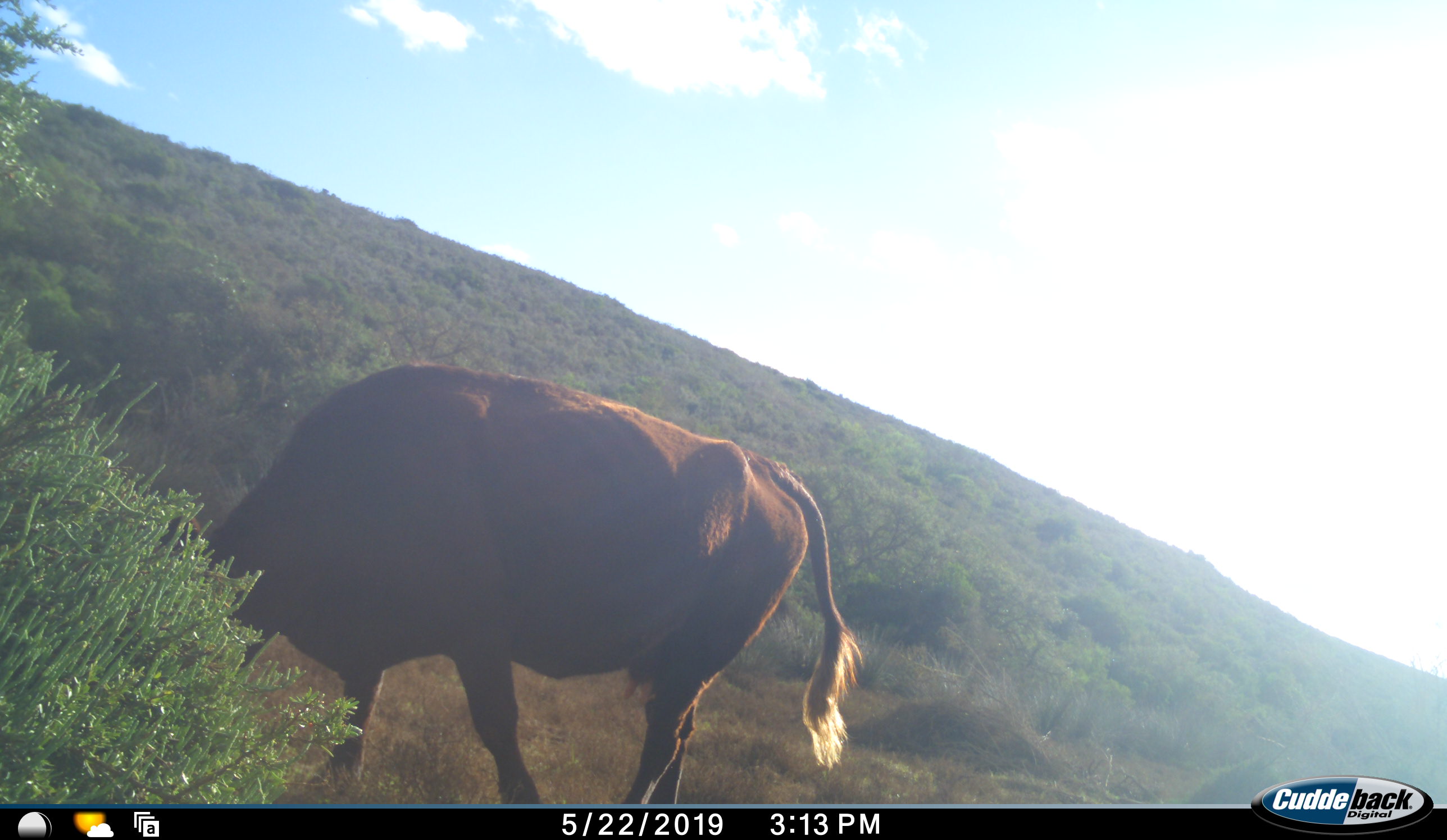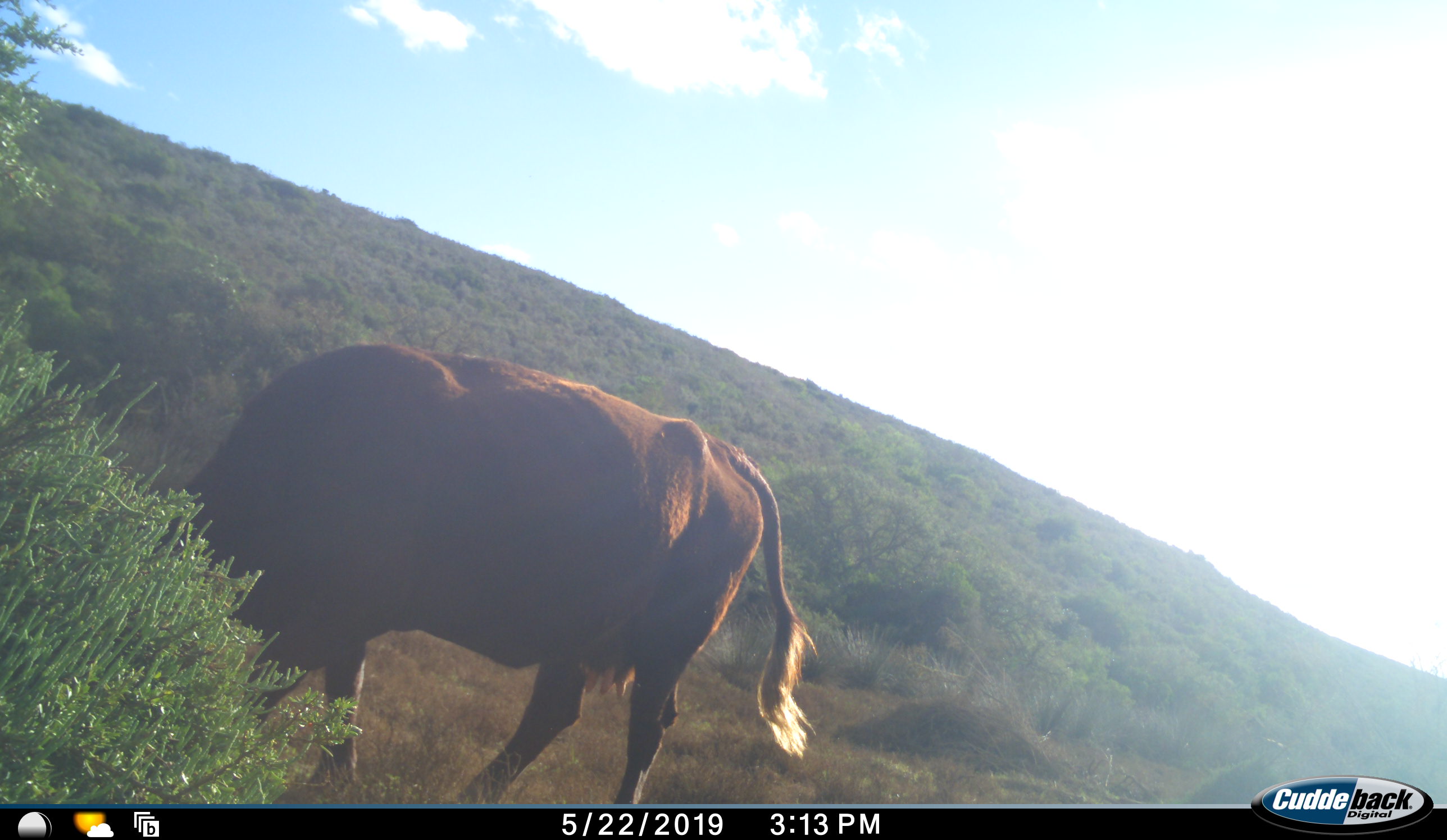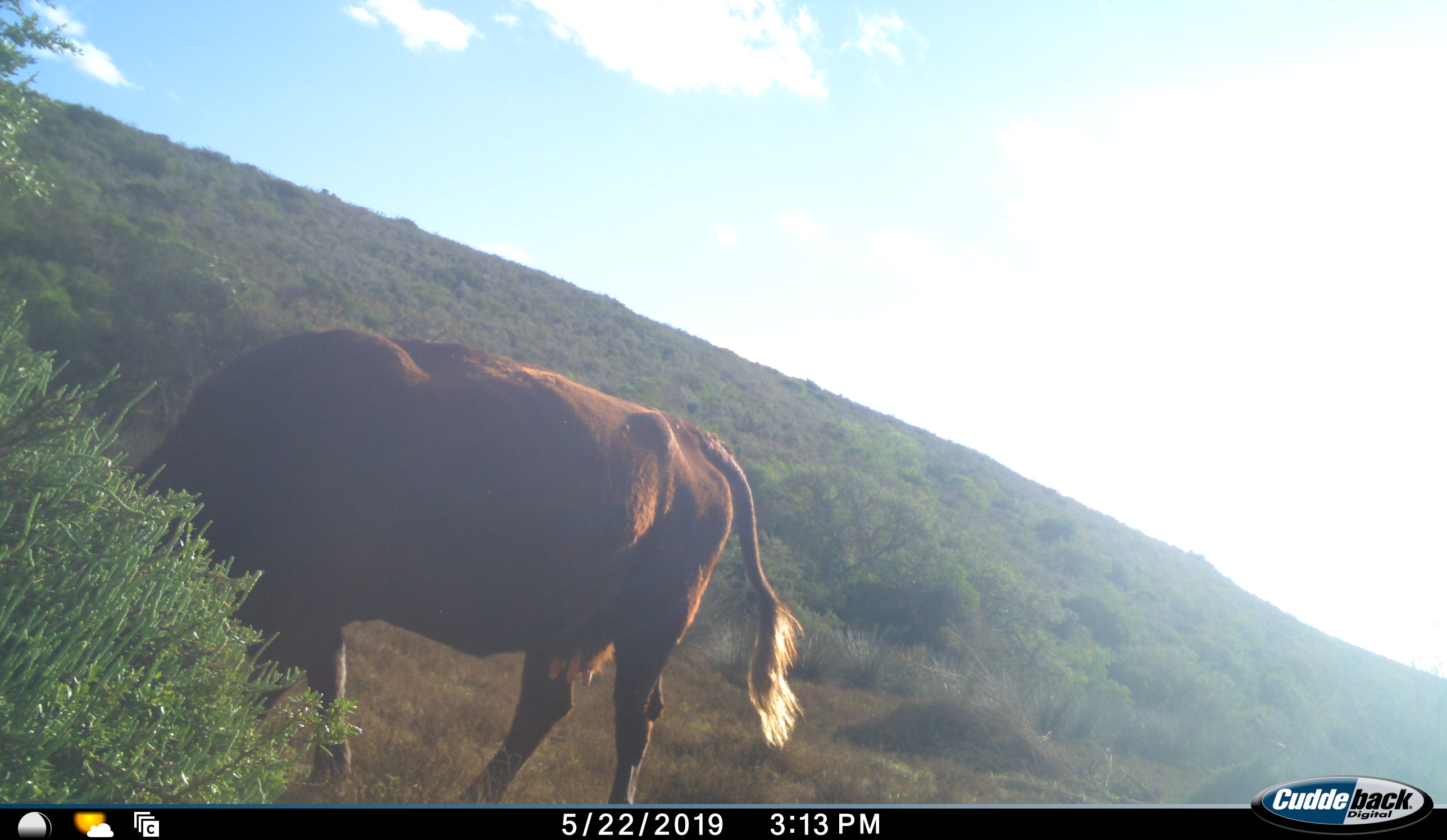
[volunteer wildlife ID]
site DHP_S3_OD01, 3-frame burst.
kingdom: Animalia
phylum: Chordata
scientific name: Vertebrata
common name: domestic animal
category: domesticanimal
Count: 1.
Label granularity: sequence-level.